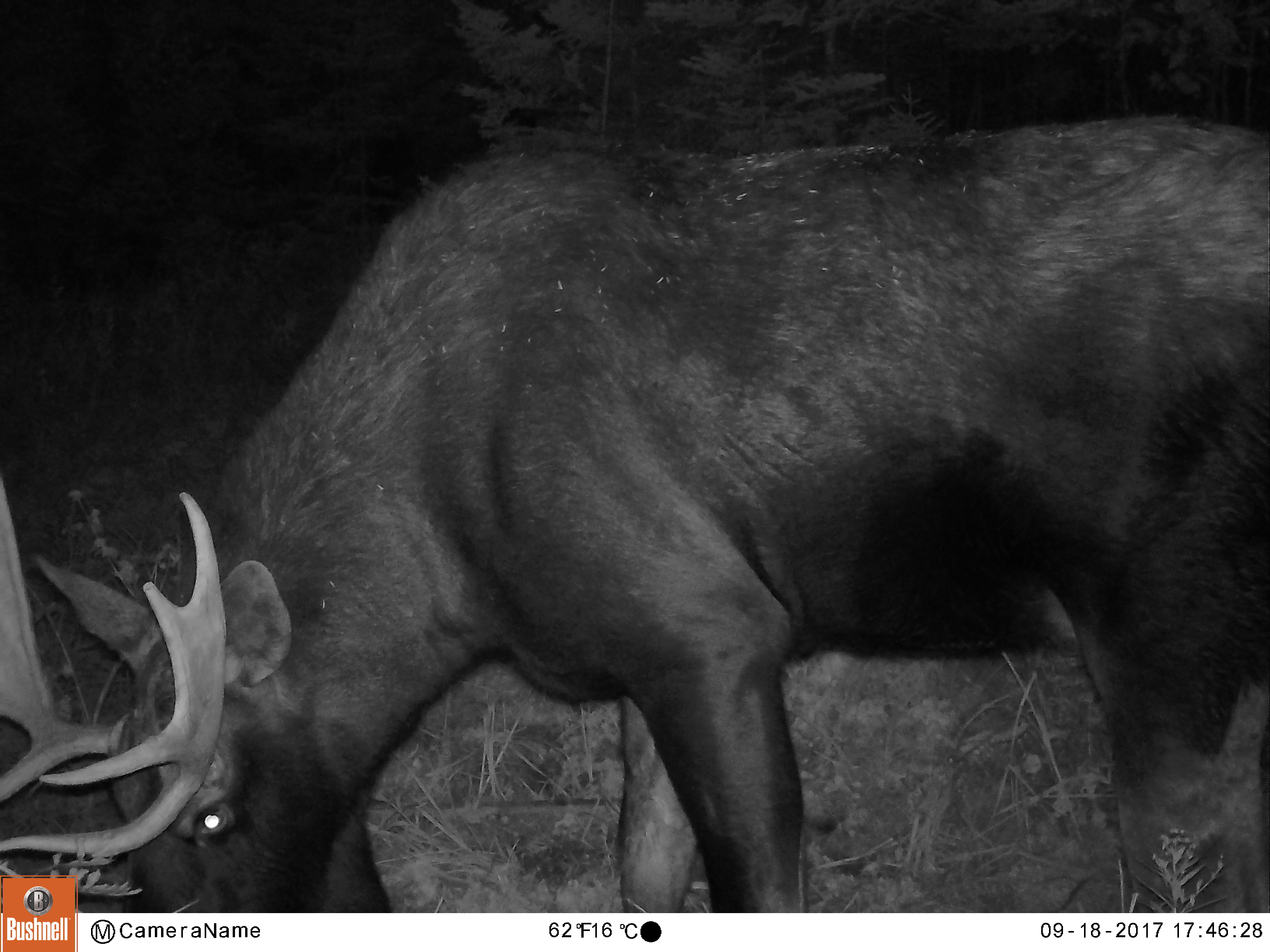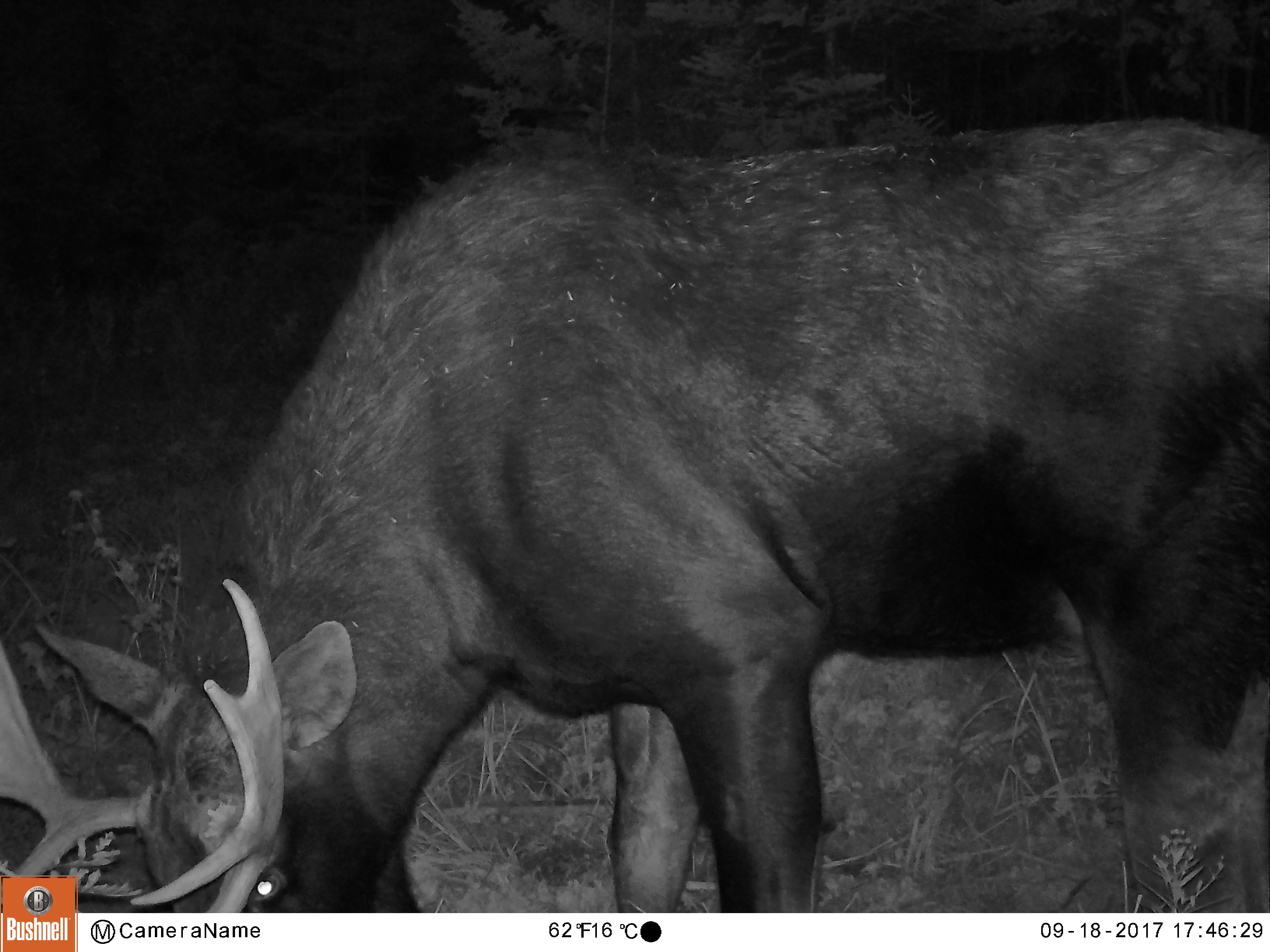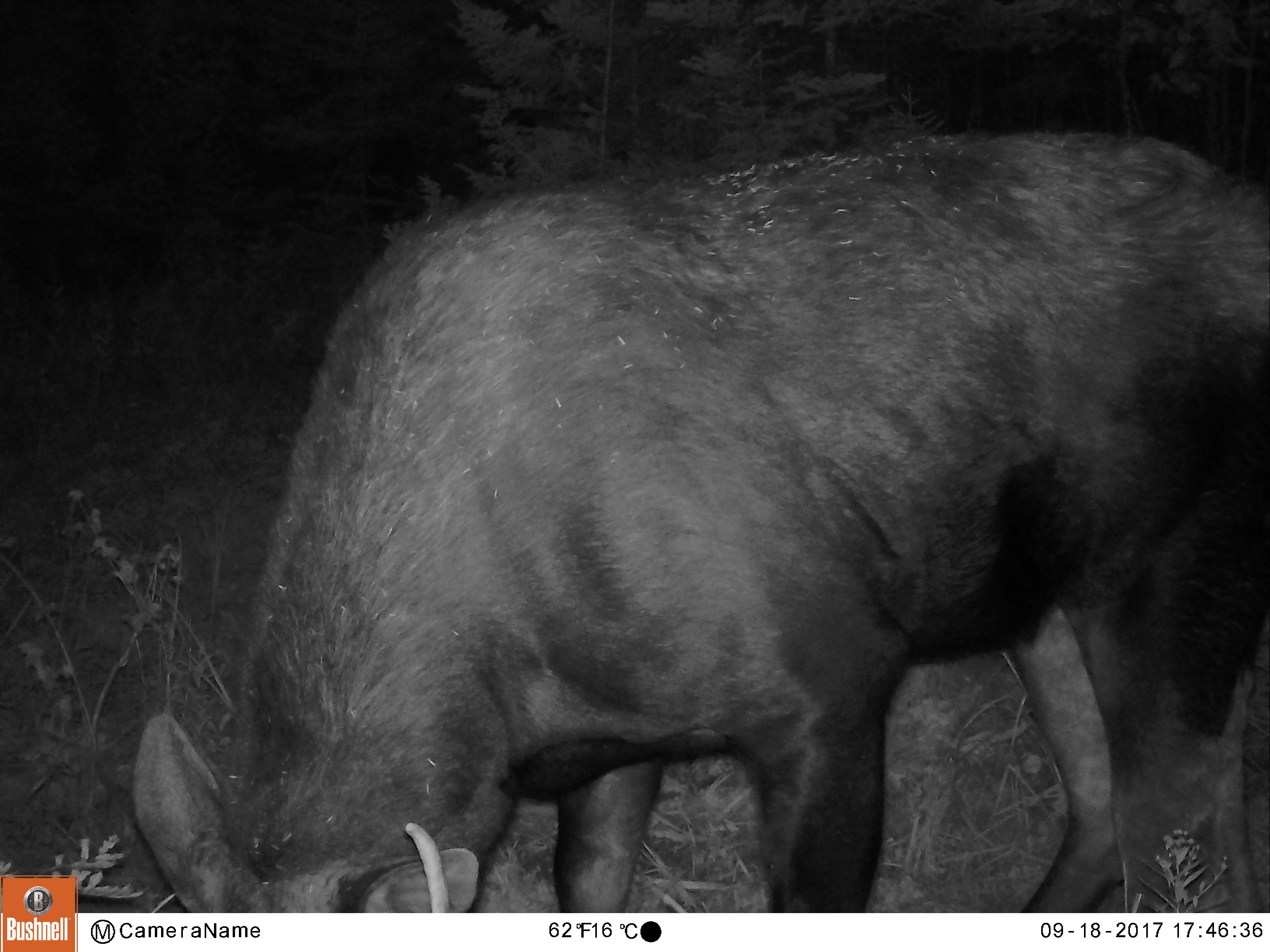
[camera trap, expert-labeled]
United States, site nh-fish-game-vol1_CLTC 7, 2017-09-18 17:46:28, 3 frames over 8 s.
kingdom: Animalia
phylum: Chordata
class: Mammalia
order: Artiodactyla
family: Cervidae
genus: Alces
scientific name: Alces alces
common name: moose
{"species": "moose (Alces alces)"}